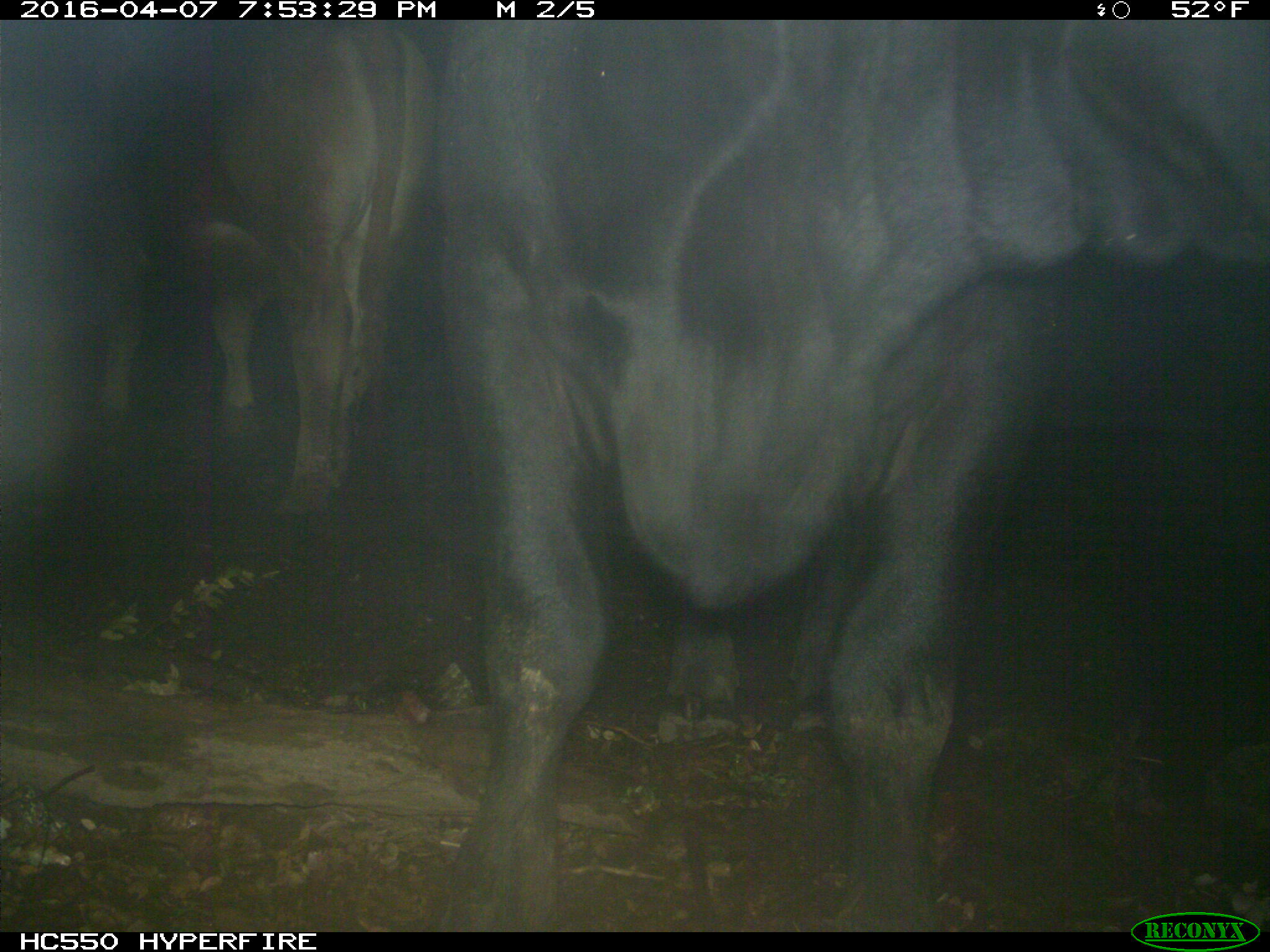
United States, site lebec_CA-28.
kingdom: Animalia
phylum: Chordata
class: Mammalia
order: Artiodactyla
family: Bovidae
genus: Bos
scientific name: Bos taurus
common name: domestic cow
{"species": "Bos taurus (domestic cow)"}